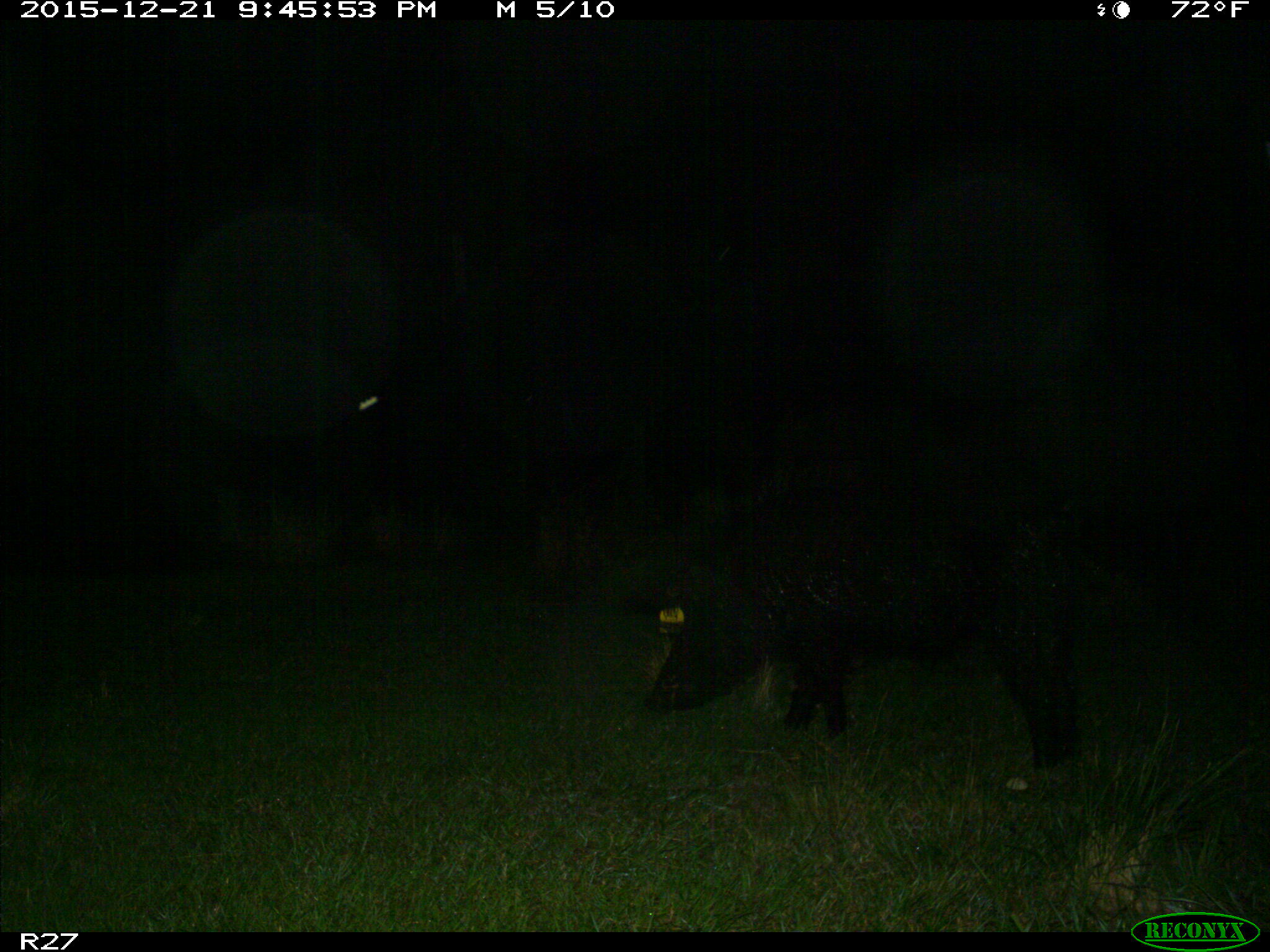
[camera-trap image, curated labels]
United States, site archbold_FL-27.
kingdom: Animalia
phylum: Chordata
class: Mammalia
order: Artiodactyla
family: Suidae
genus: Sus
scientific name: Sus scrofa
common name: wild boar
Sus scrofa (wild boar).